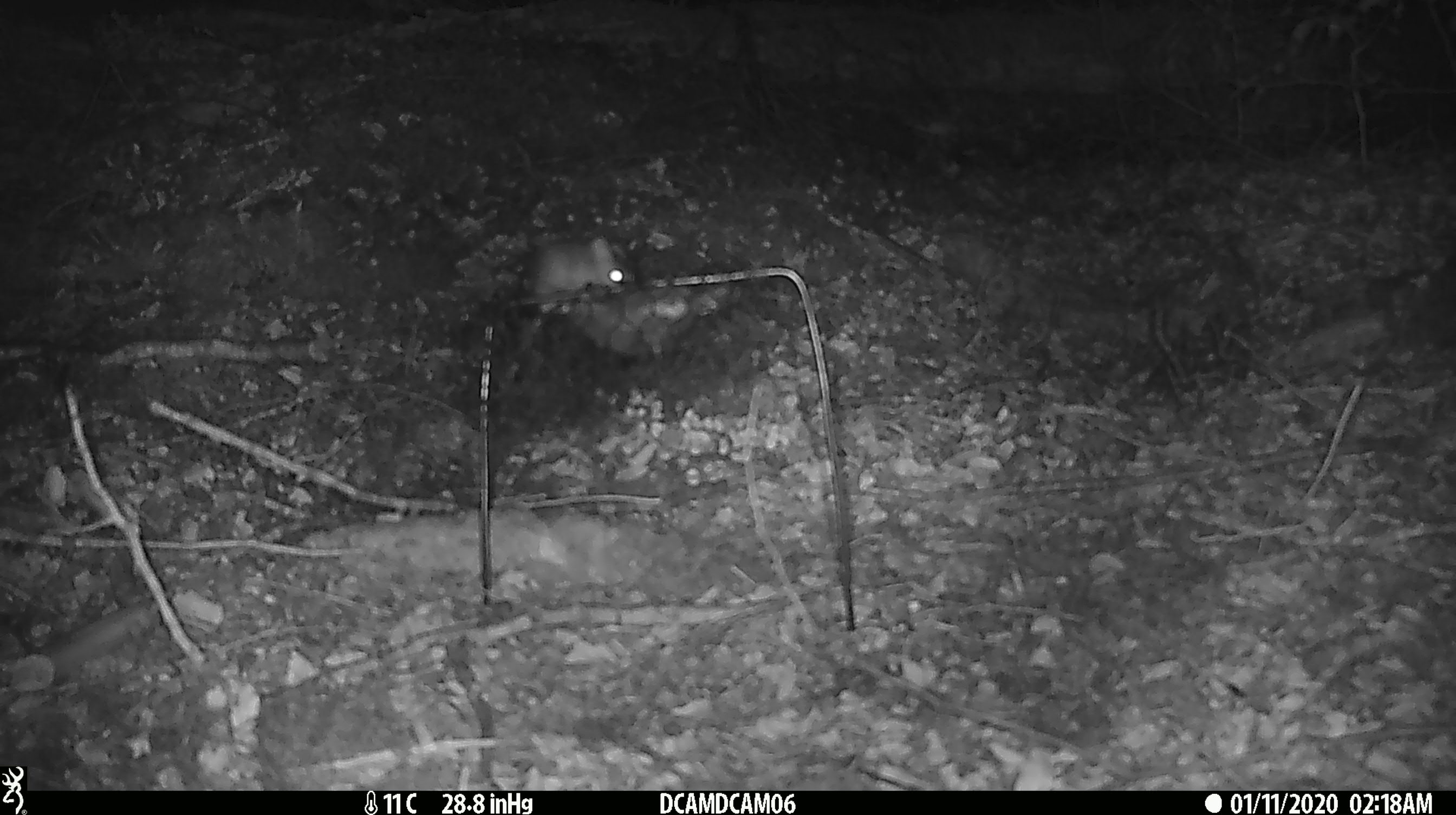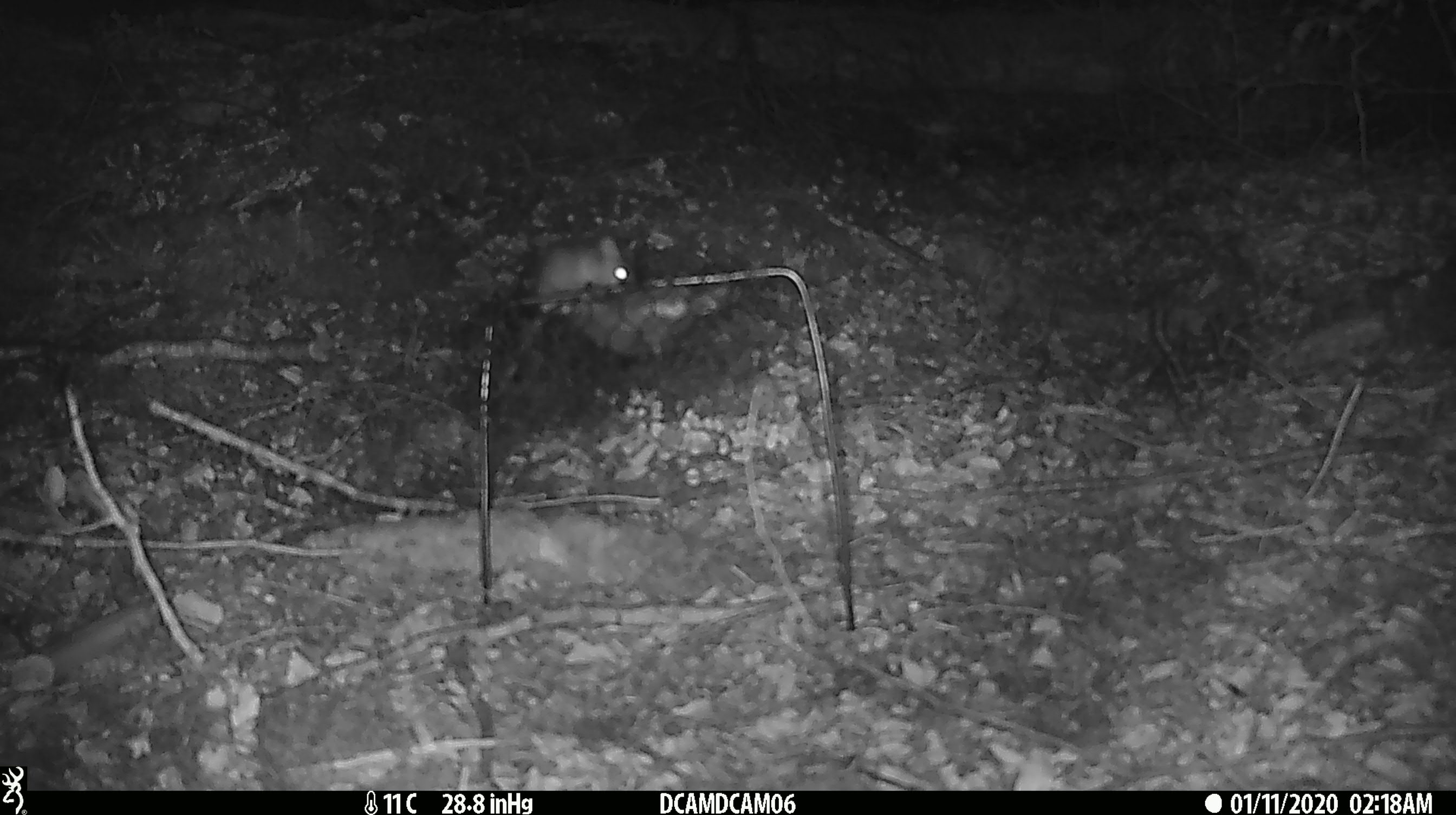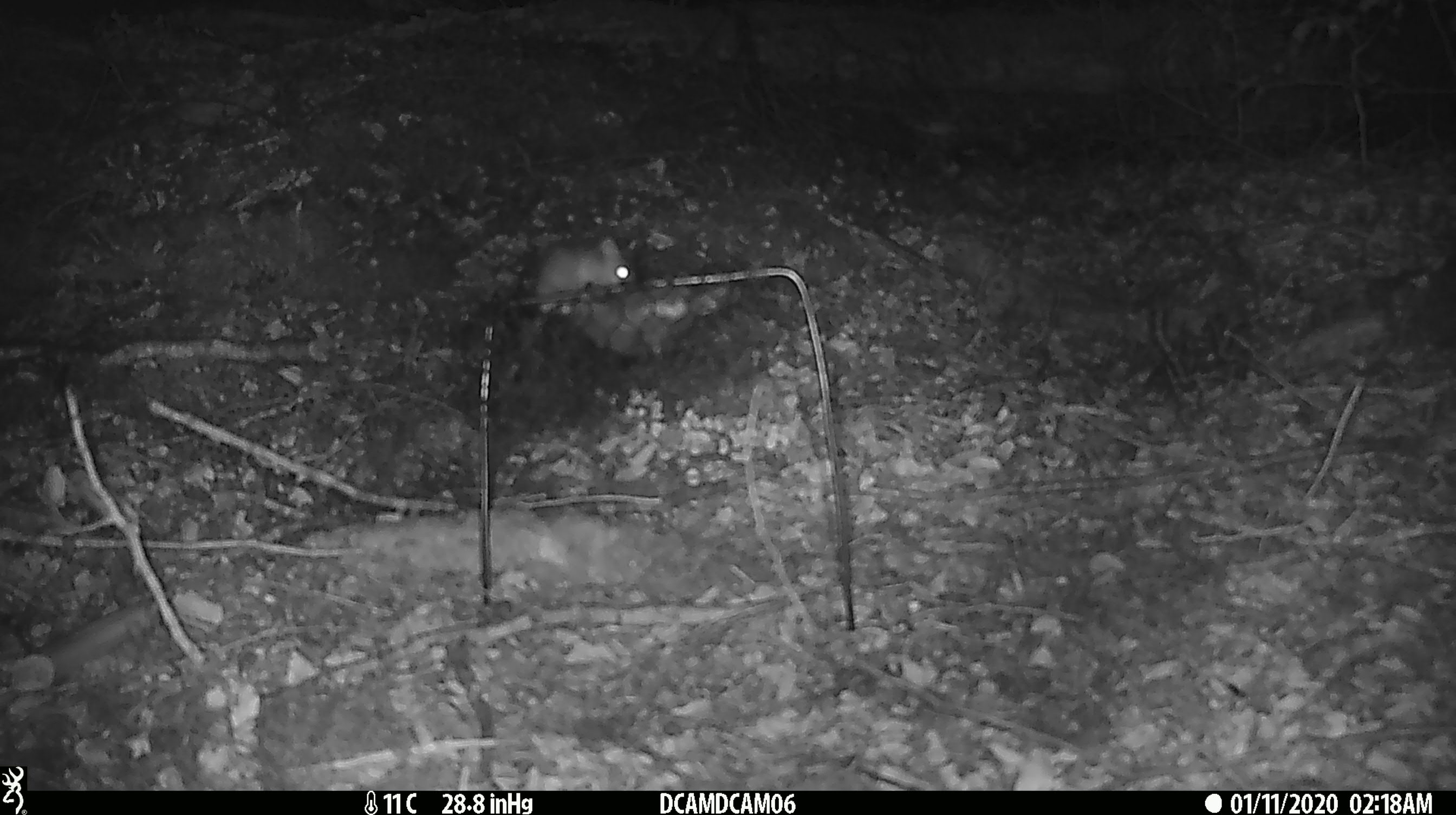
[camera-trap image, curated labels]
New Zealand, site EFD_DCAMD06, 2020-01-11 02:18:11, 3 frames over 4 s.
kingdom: Animalia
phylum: Chordata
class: Mammalia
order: Rodentia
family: Muridae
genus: Mus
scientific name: Mus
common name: mouse